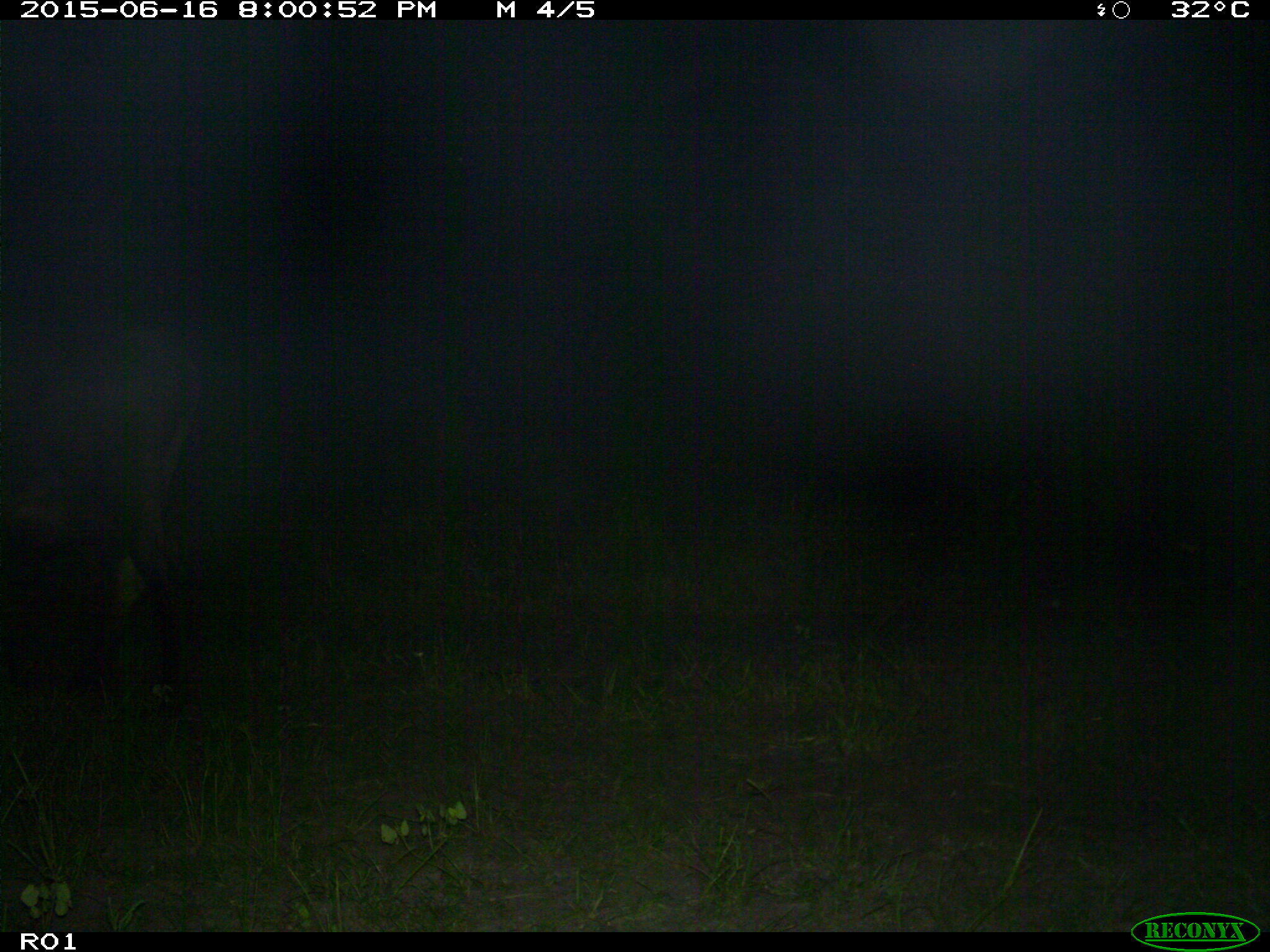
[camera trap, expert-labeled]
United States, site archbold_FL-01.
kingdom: Animalia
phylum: Chordata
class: Mammalia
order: Artiodactyla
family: Bovidae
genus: Bos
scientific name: Bos taurus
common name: domestic cow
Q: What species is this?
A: Bos taurus (domestic cow).